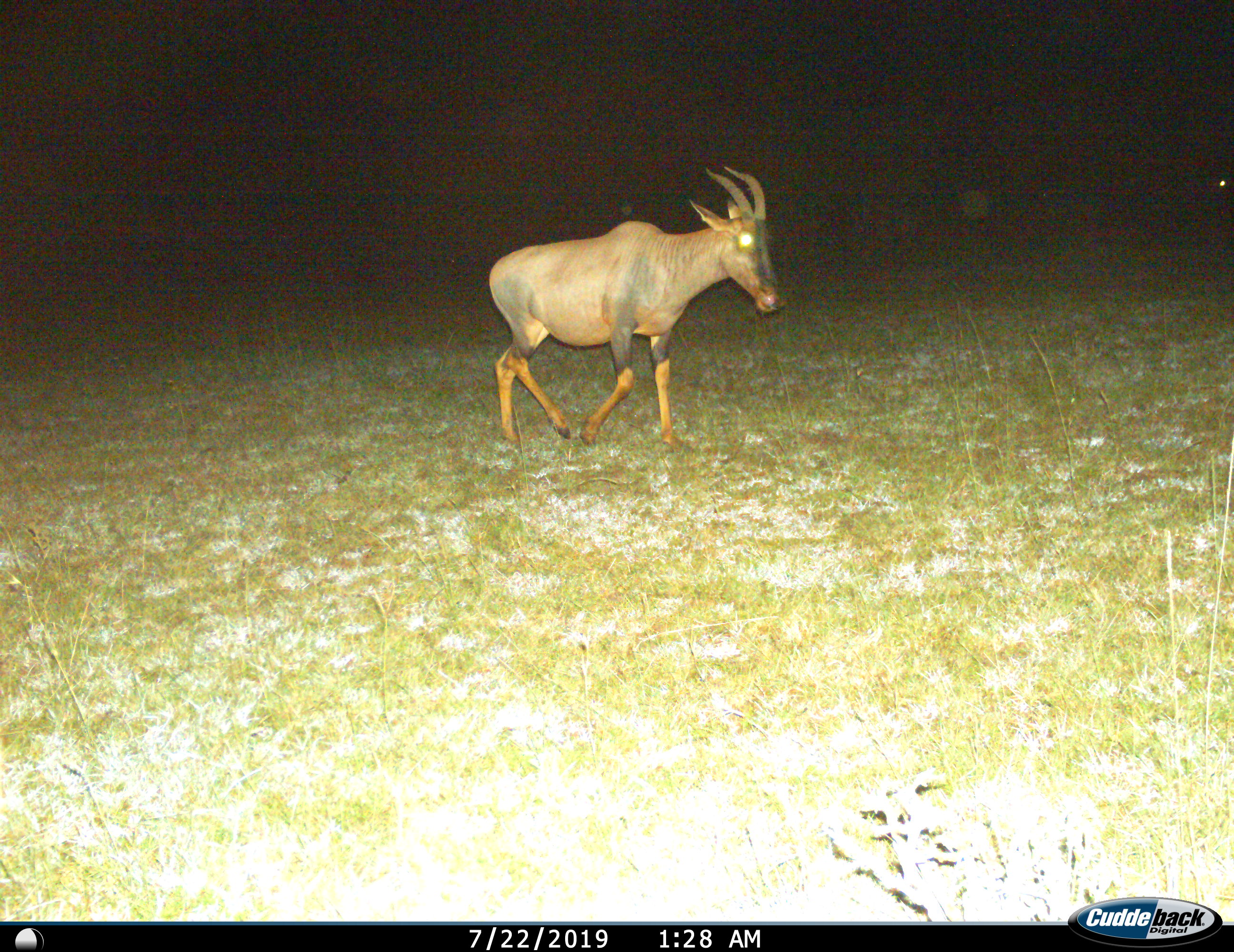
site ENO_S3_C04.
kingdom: Animalia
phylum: Chordata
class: Mammalia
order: Artiodactyla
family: Bovidae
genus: Damaliscus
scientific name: Damaliscus lunatus jimela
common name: topi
Topi (Damaliscus lunatus jimela), count 1. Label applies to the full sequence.